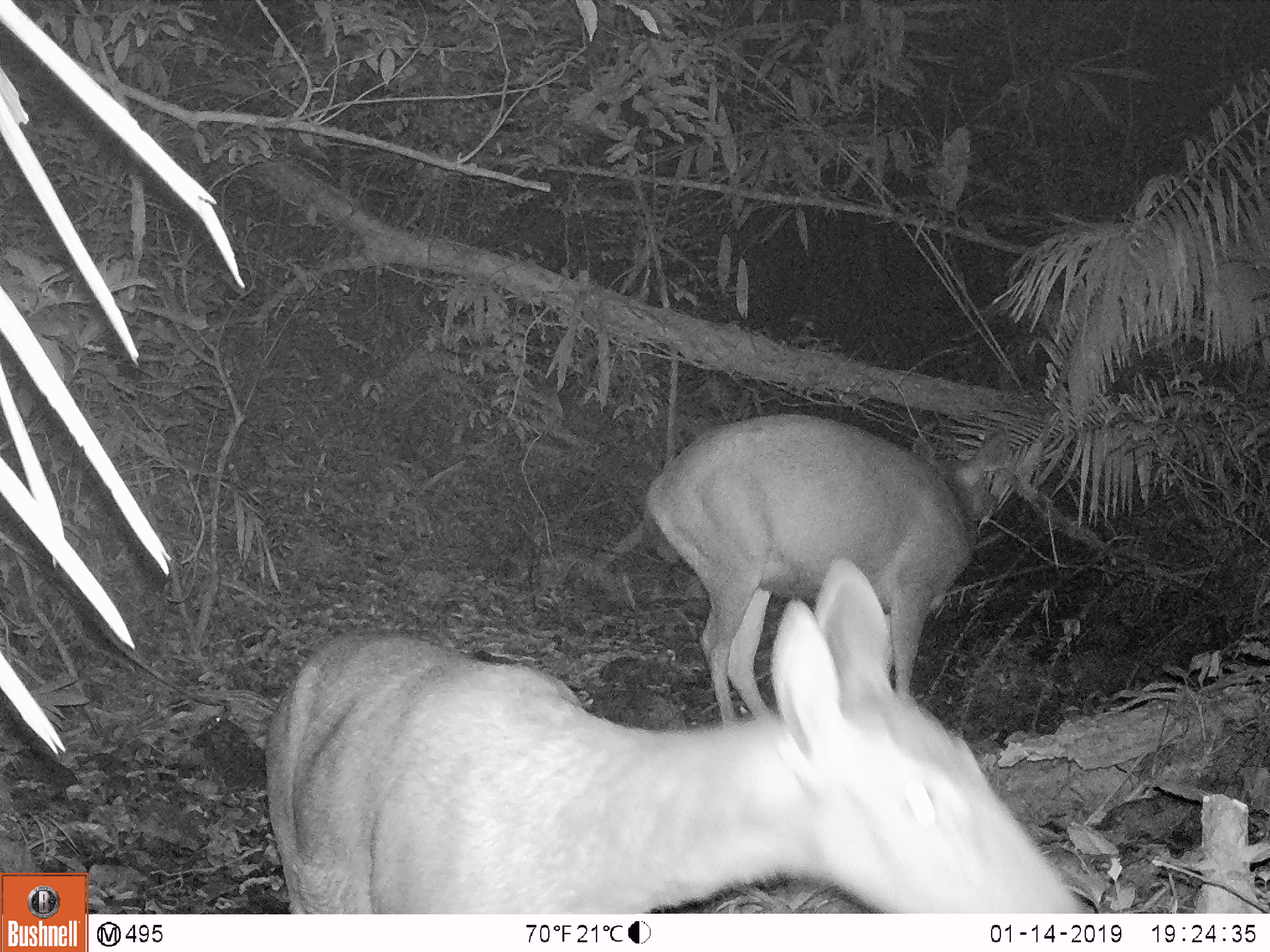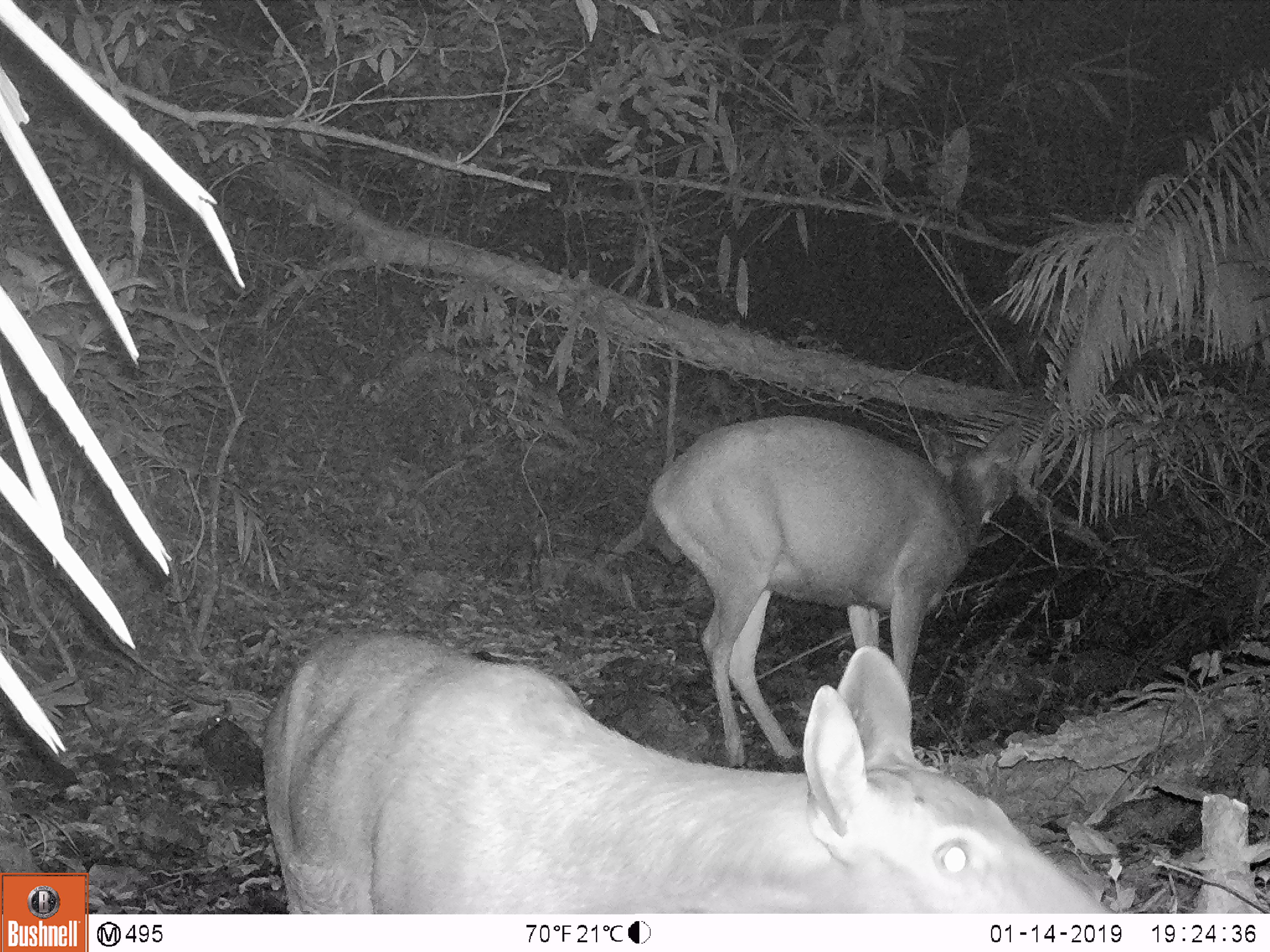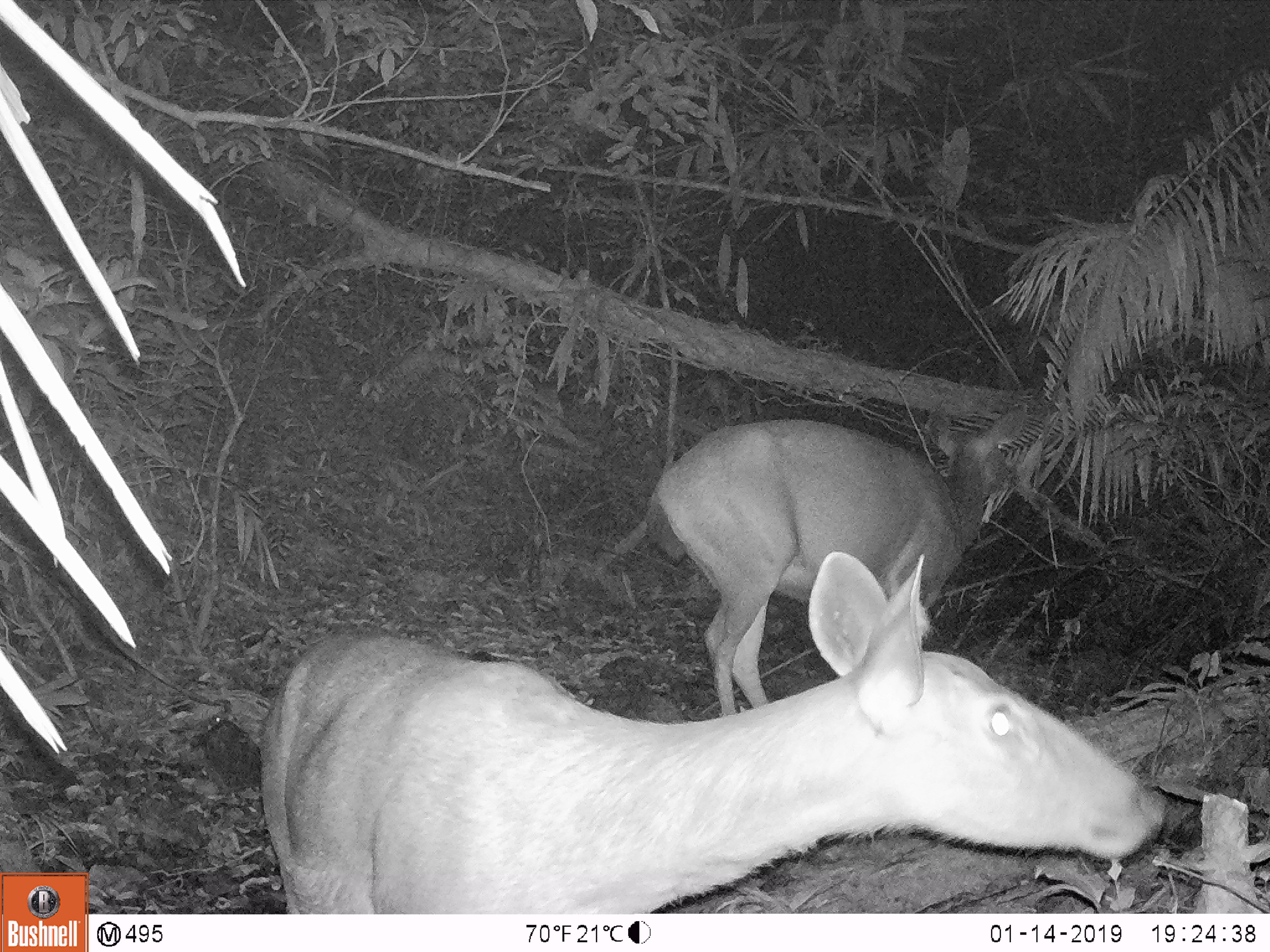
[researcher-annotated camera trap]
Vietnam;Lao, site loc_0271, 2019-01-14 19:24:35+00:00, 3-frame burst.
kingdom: Animalia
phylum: Chordata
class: Mammalia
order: Artiodactyla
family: Cervidae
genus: Rusa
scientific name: Rusa unicolor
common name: sambar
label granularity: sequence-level